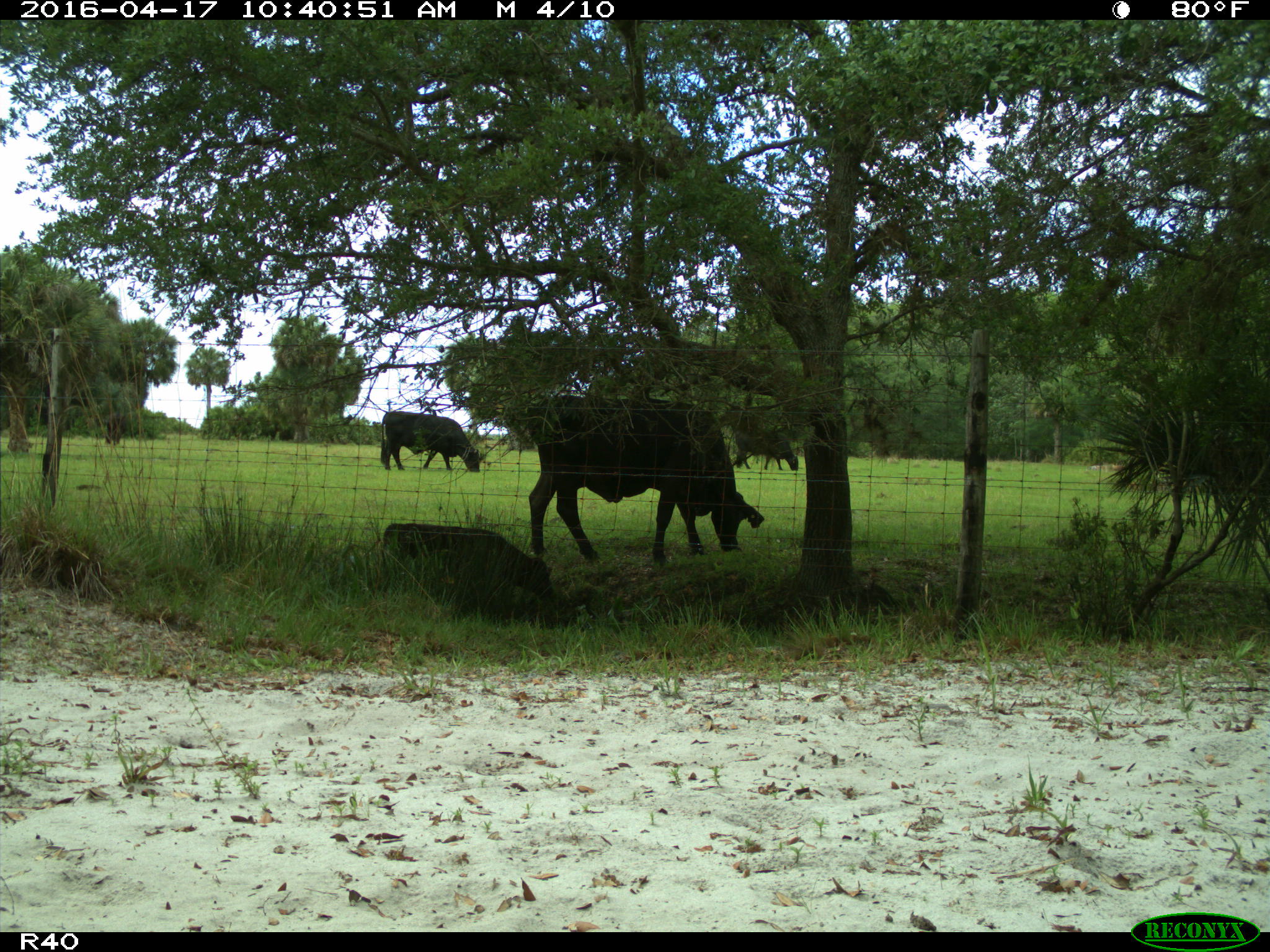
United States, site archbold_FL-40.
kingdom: Animalia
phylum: Chordata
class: Mammalia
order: Artiodactyla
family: Bovidae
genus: Bos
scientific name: Bos taurus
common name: domestic cow